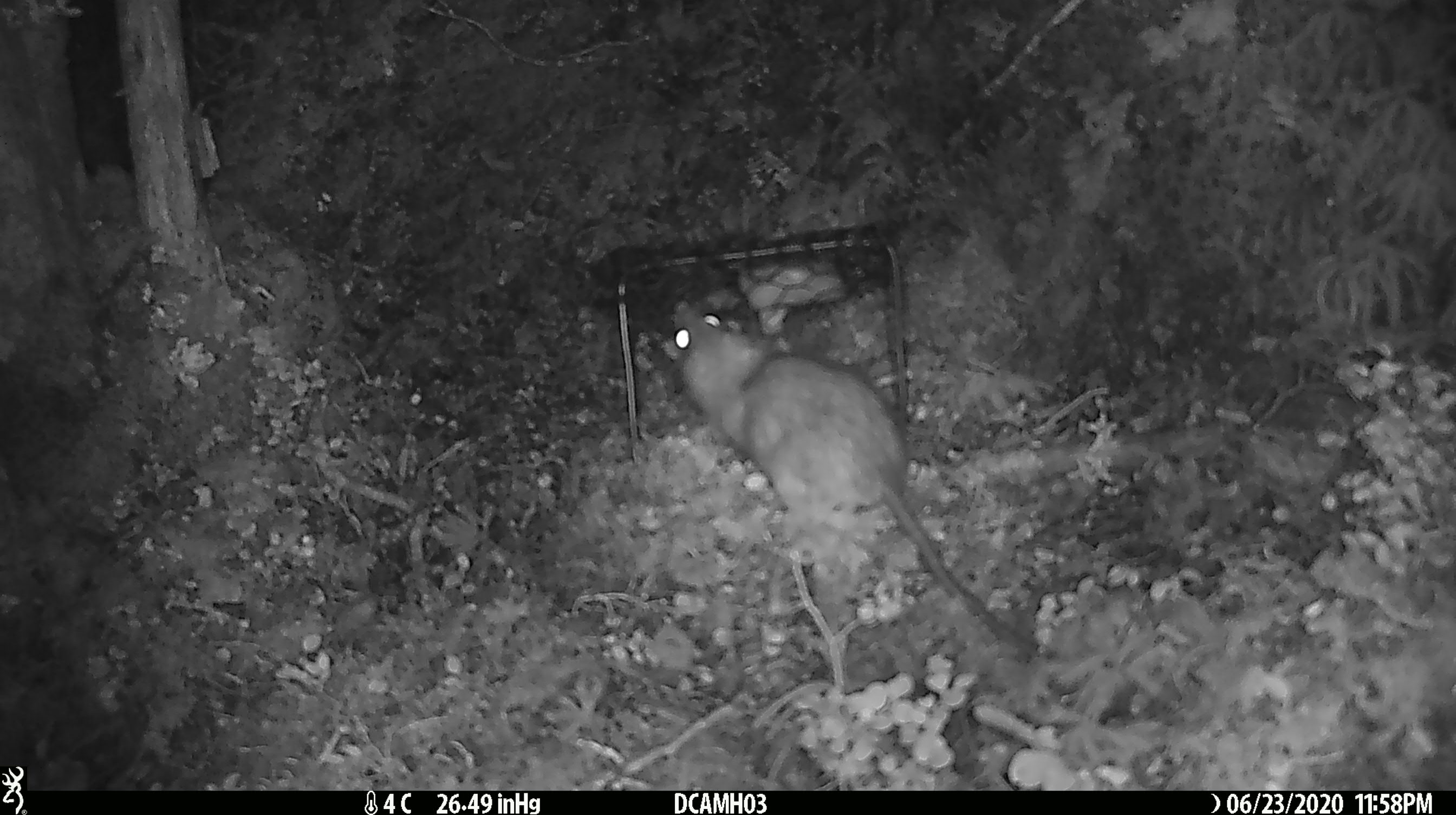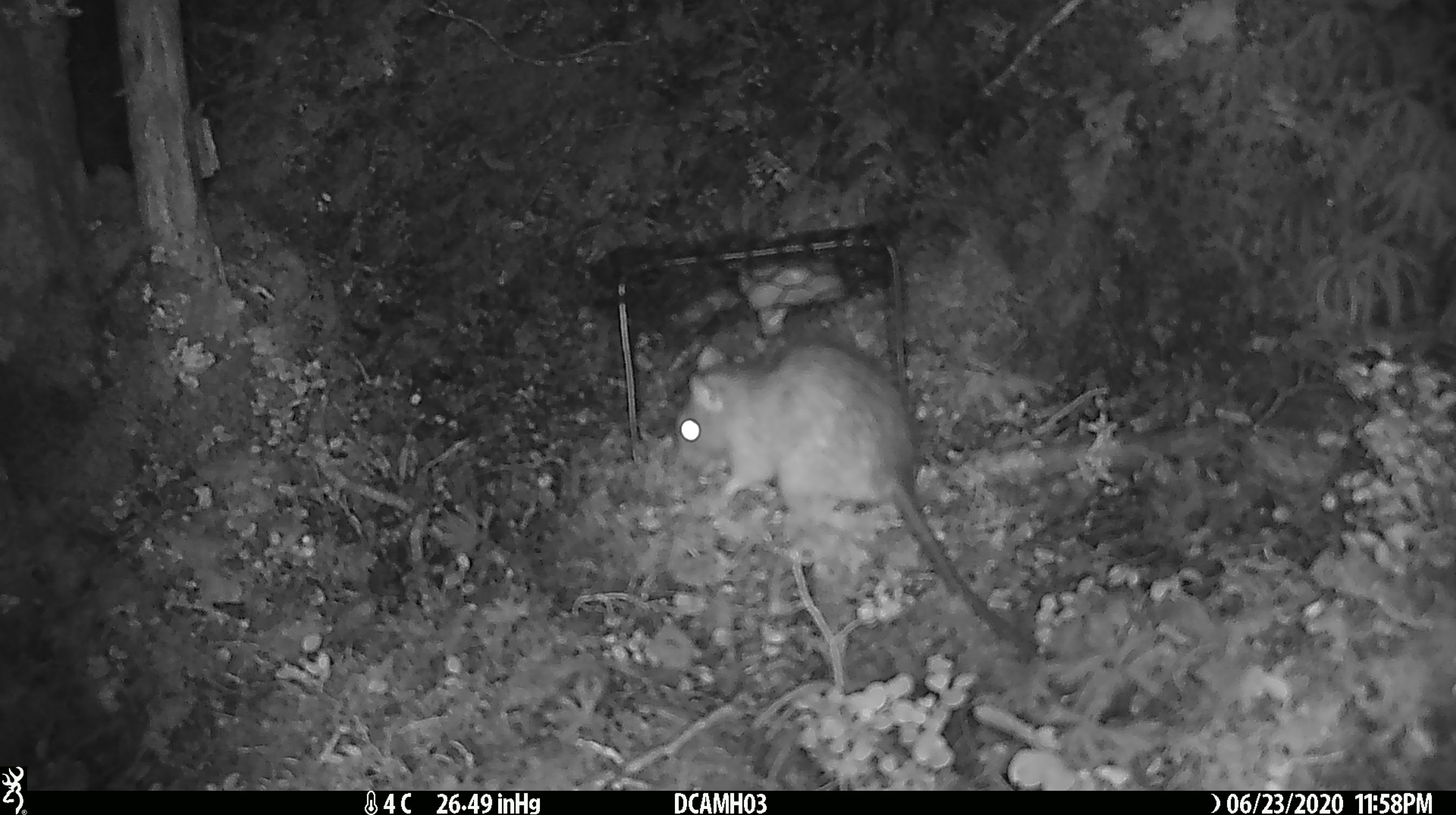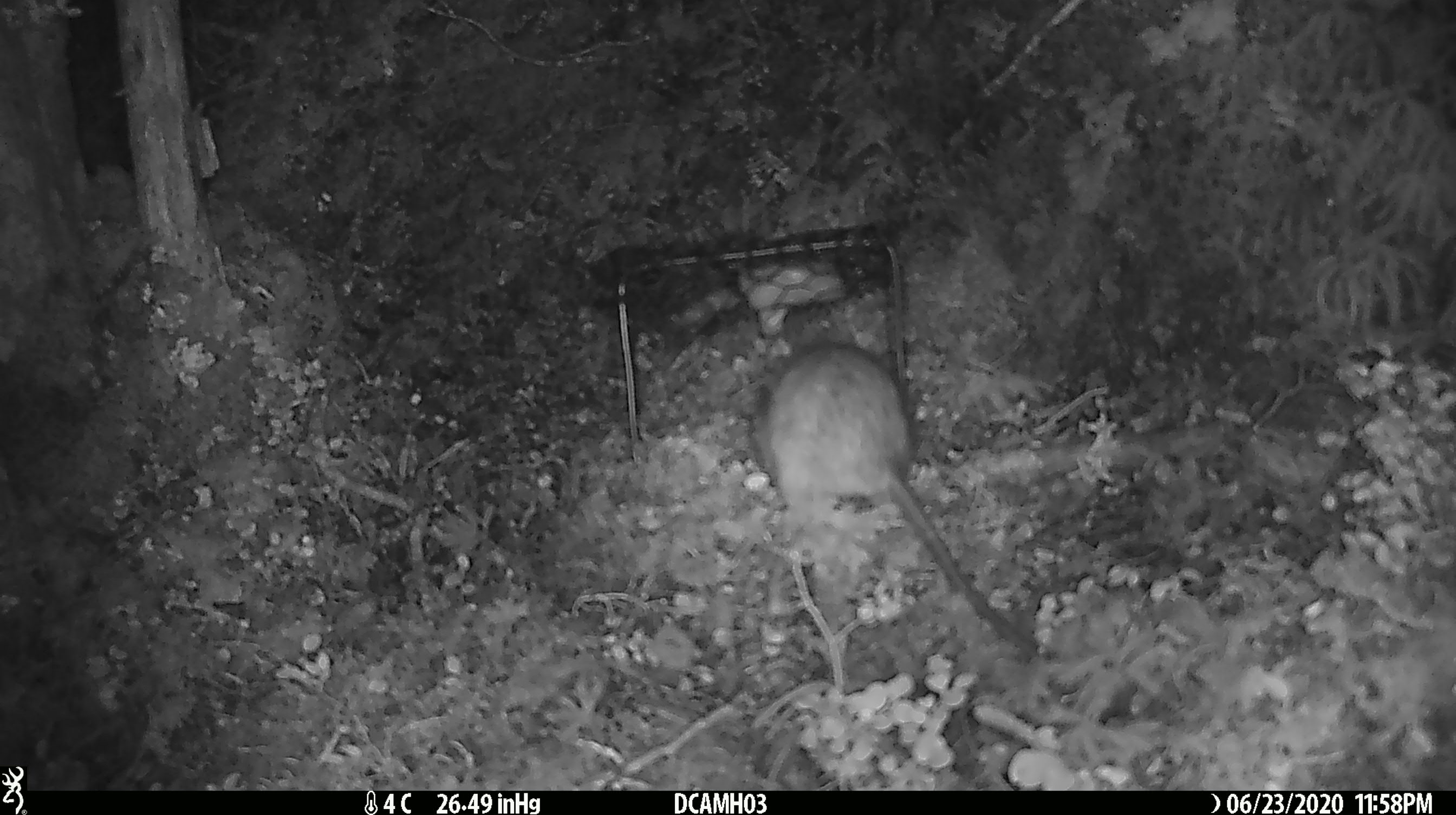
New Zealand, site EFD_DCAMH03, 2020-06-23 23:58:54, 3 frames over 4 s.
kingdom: Animalia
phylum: Chordata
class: Mammalia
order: Rodentia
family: Muridae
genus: Rattus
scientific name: Rattus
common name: rat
Rat (Rattus).